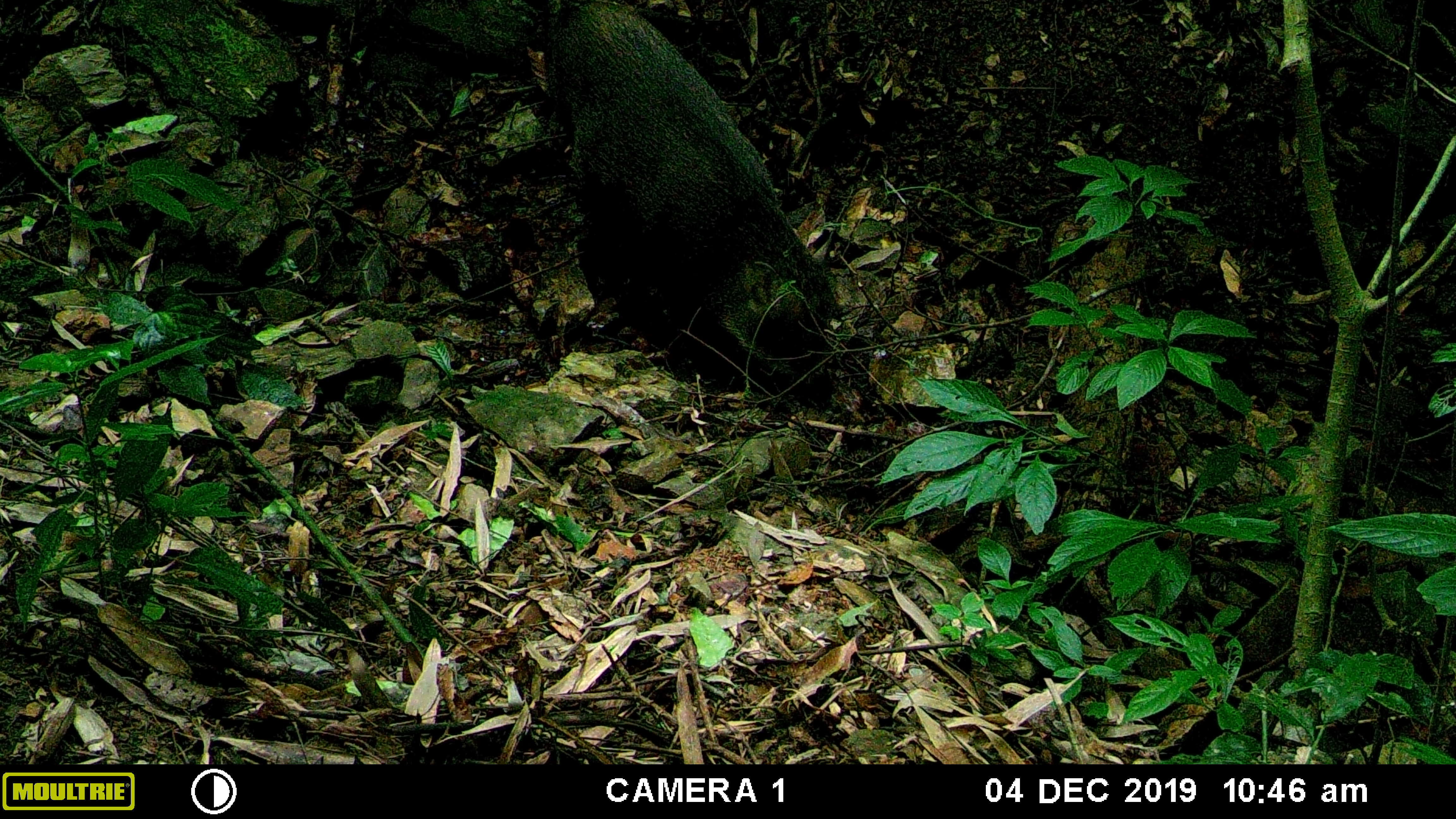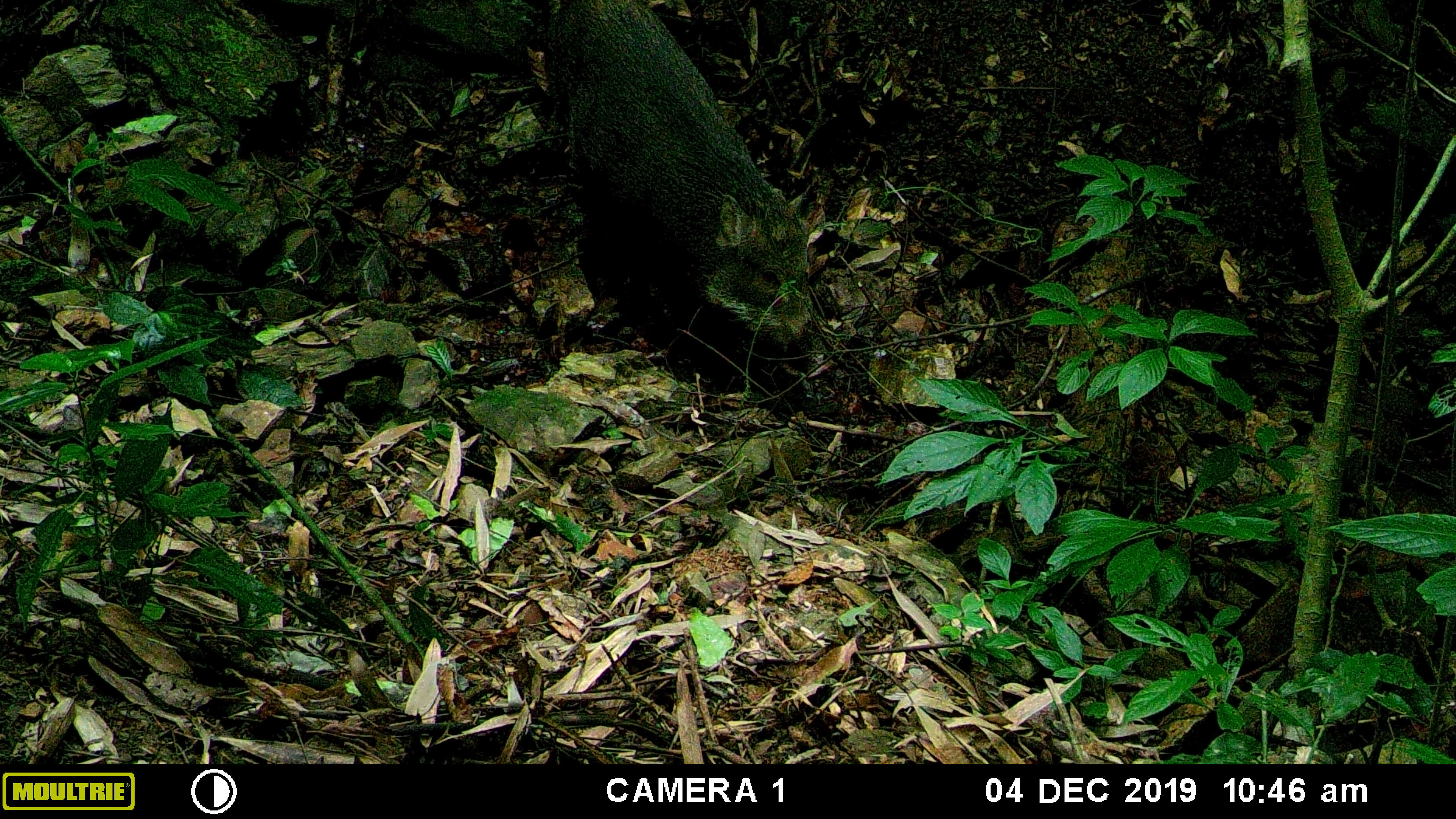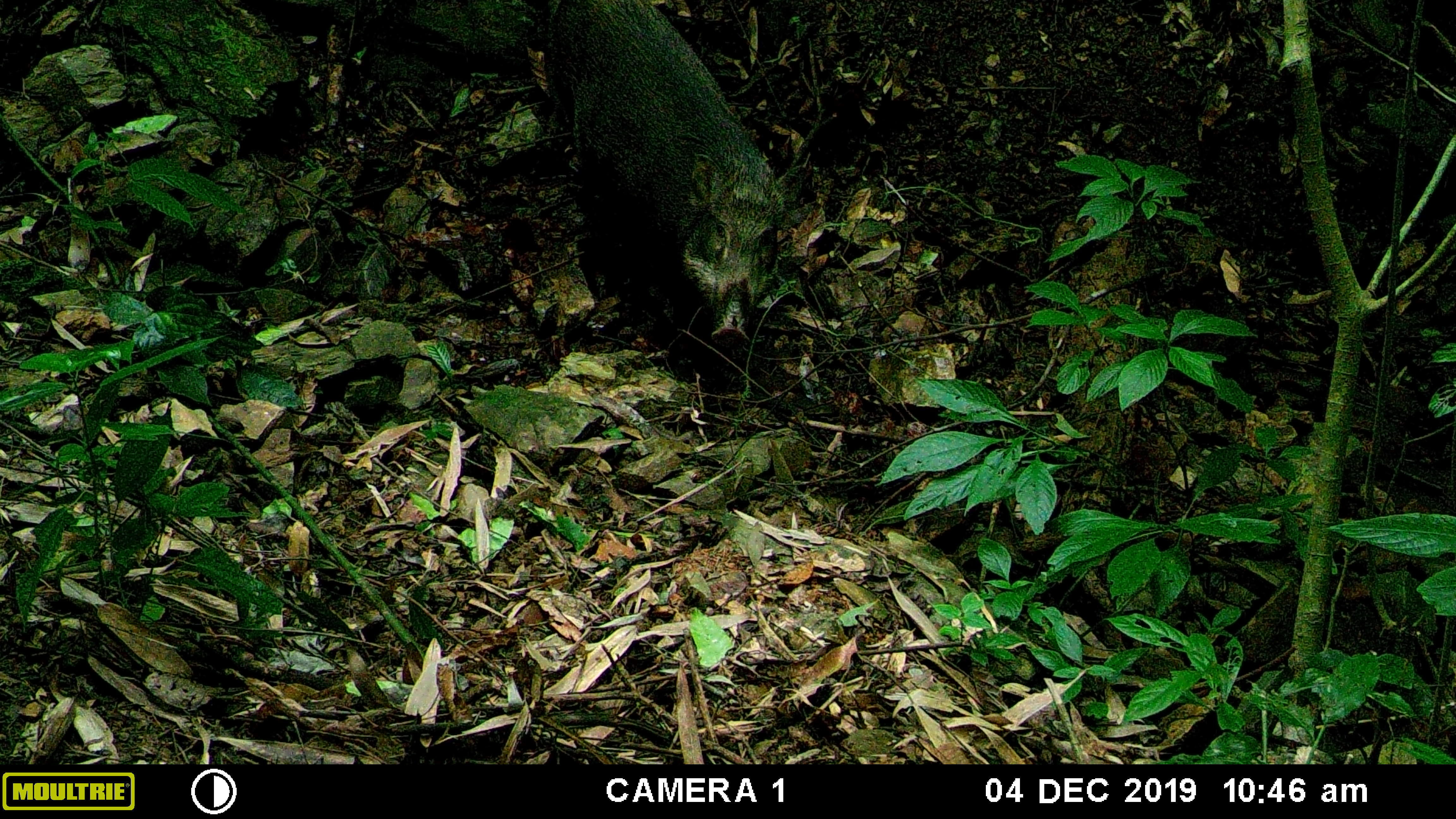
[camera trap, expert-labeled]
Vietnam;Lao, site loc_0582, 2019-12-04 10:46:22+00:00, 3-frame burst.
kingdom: Animalia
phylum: Chordata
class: Mammalia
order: Artiodactyla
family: Suidae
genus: Sus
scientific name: Sus scrofa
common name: eurasian wild pig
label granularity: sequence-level